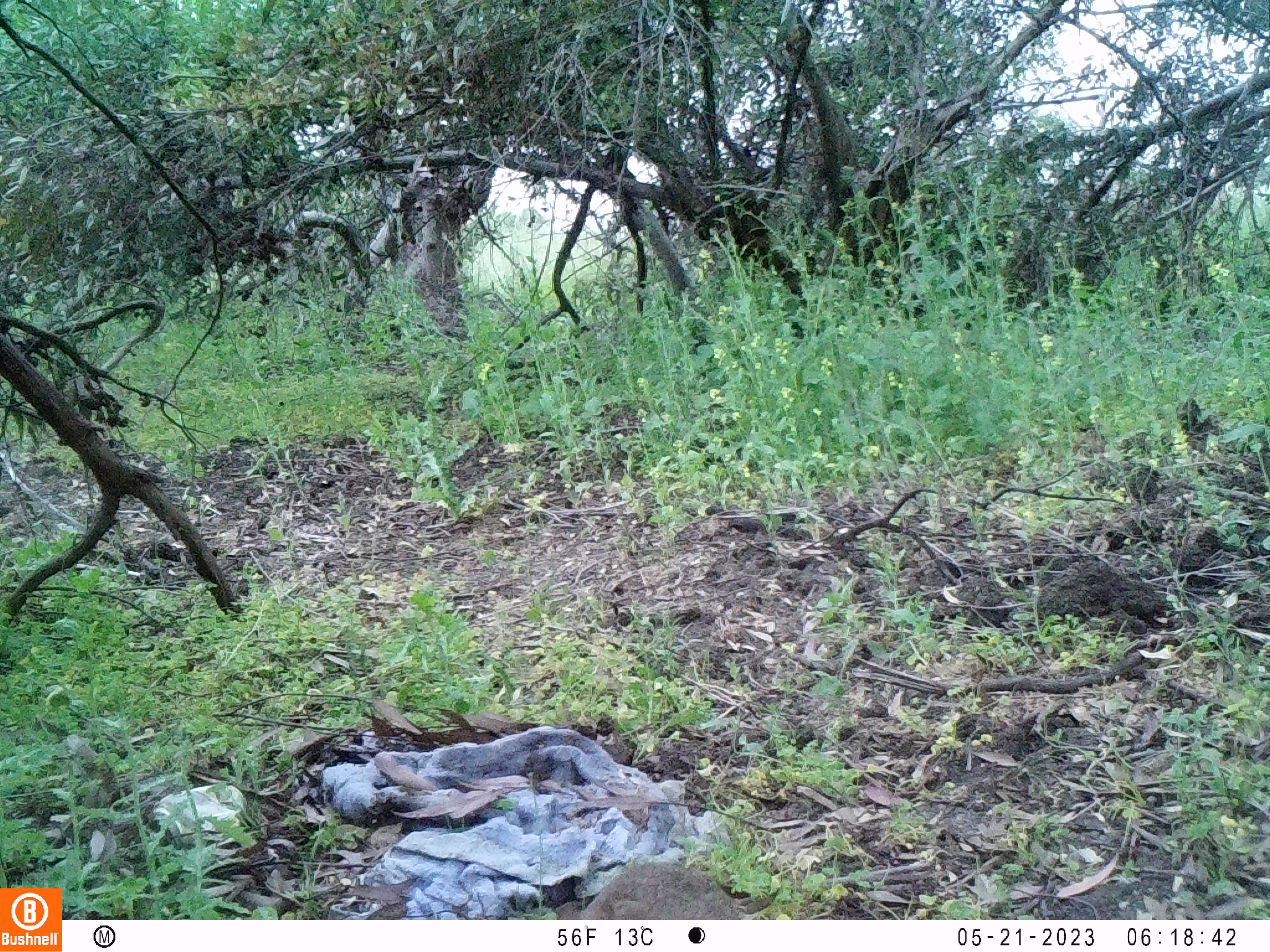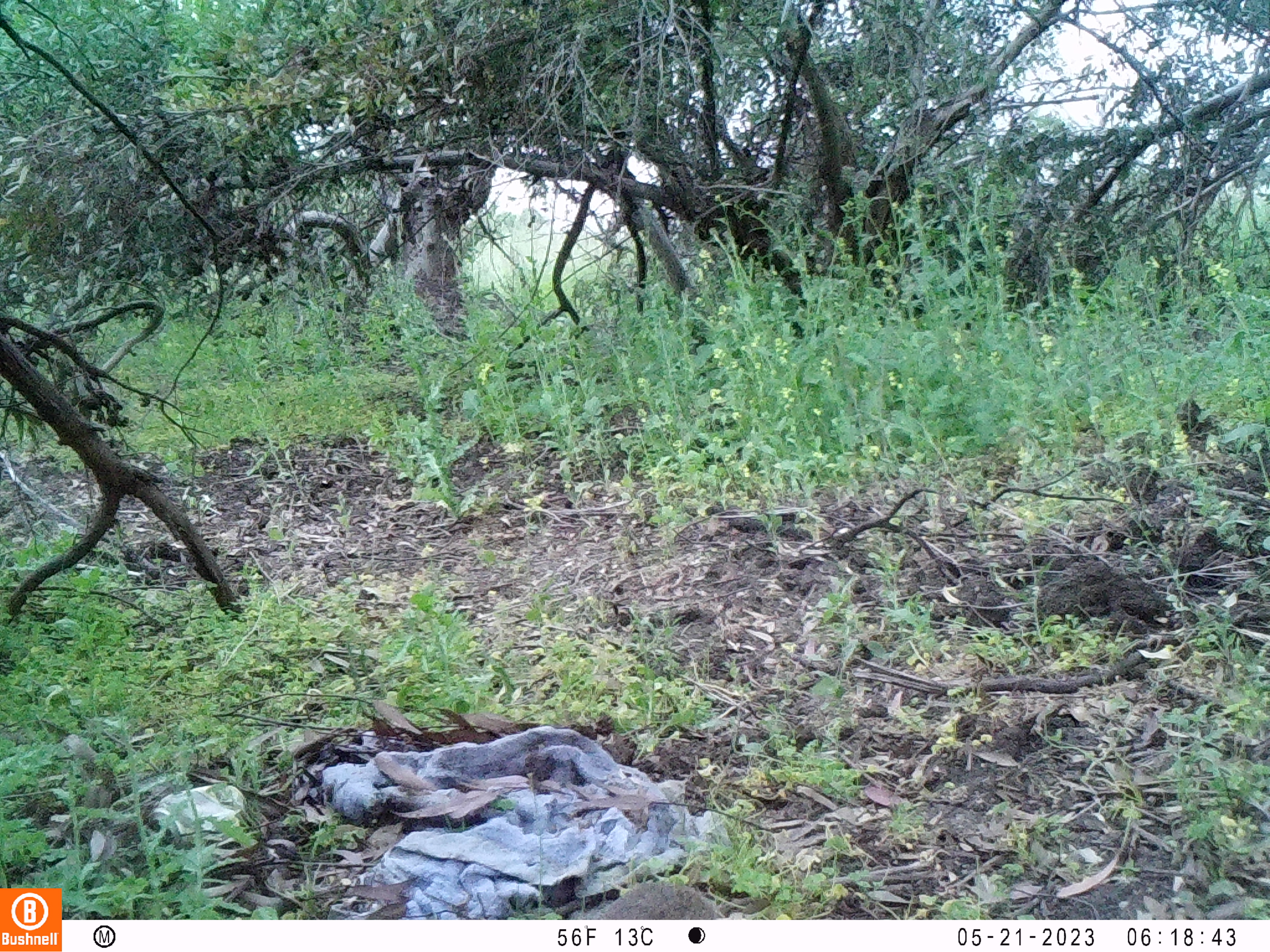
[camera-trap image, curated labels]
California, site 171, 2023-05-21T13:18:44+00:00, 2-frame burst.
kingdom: Animalia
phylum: Chordata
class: Mammalia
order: Lagomorpha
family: Leporidae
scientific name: Leporidae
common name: rabbit